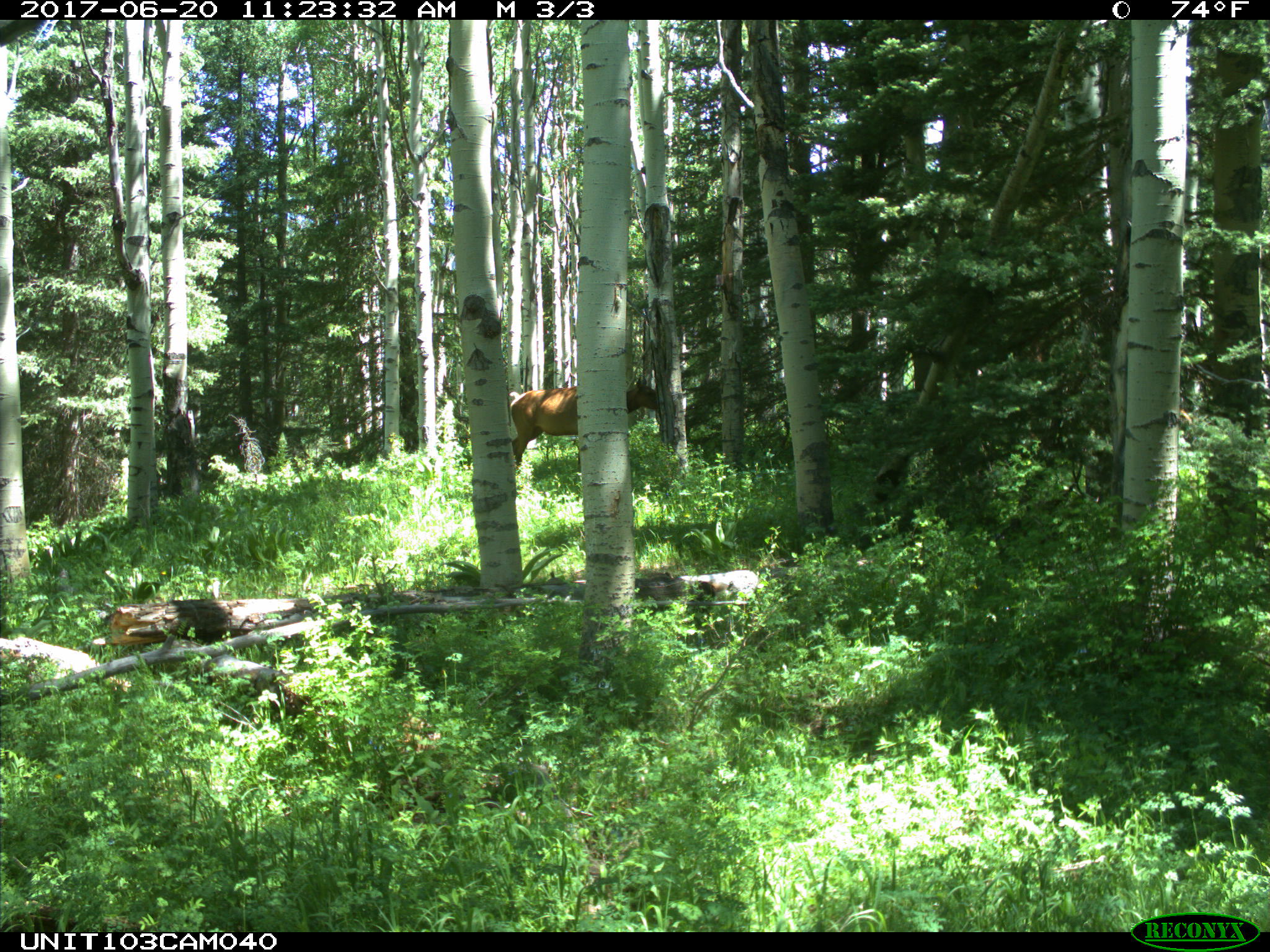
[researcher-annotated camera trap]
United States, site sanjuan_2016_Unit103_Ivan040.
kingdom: Animalia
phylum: Chordata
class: Mammalia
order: Artiodactyla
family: Cervidae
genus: Cervus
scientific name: Cervus elaphus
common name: red deer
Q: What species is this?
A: Cervus elaphus (red deer).